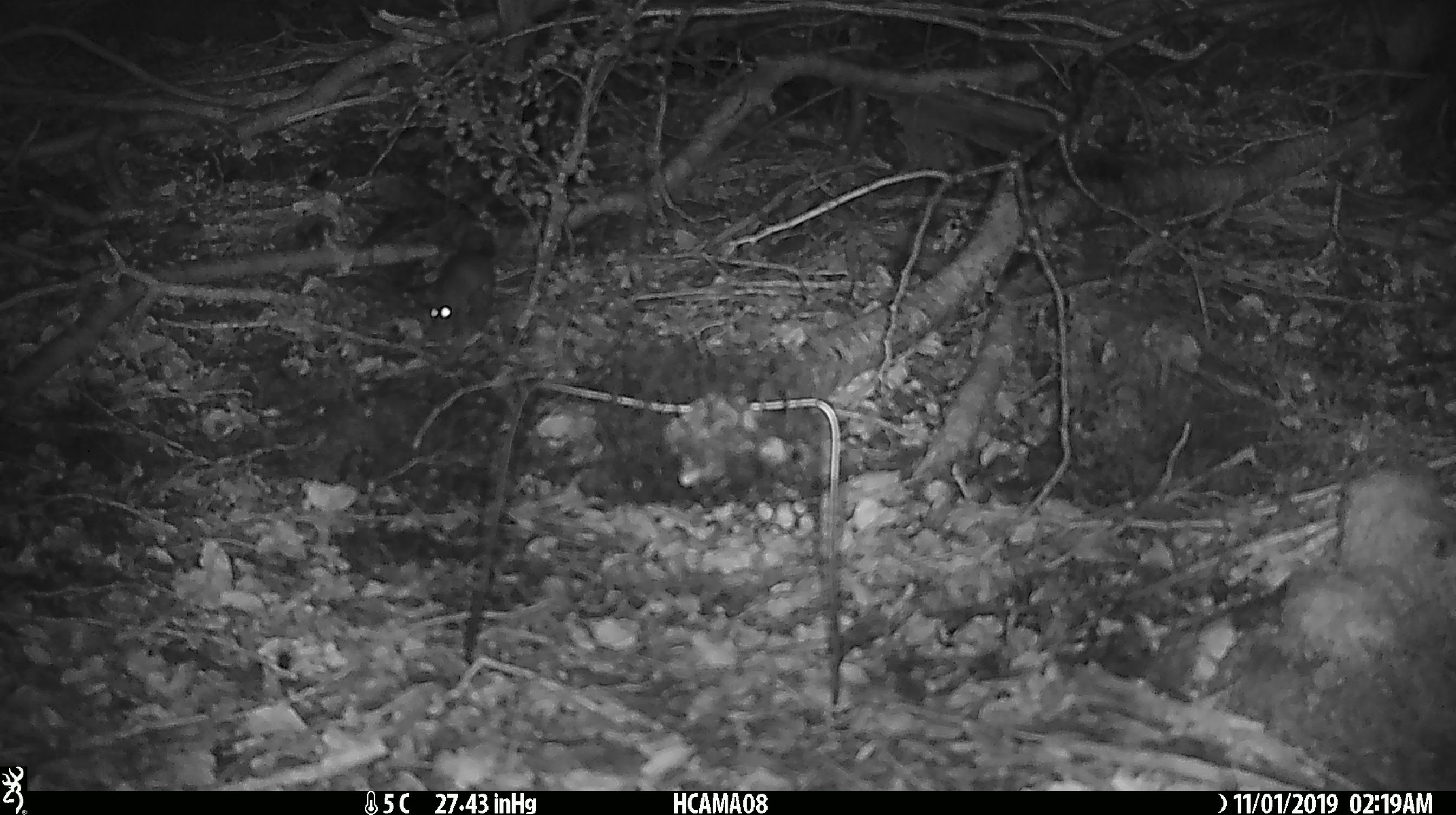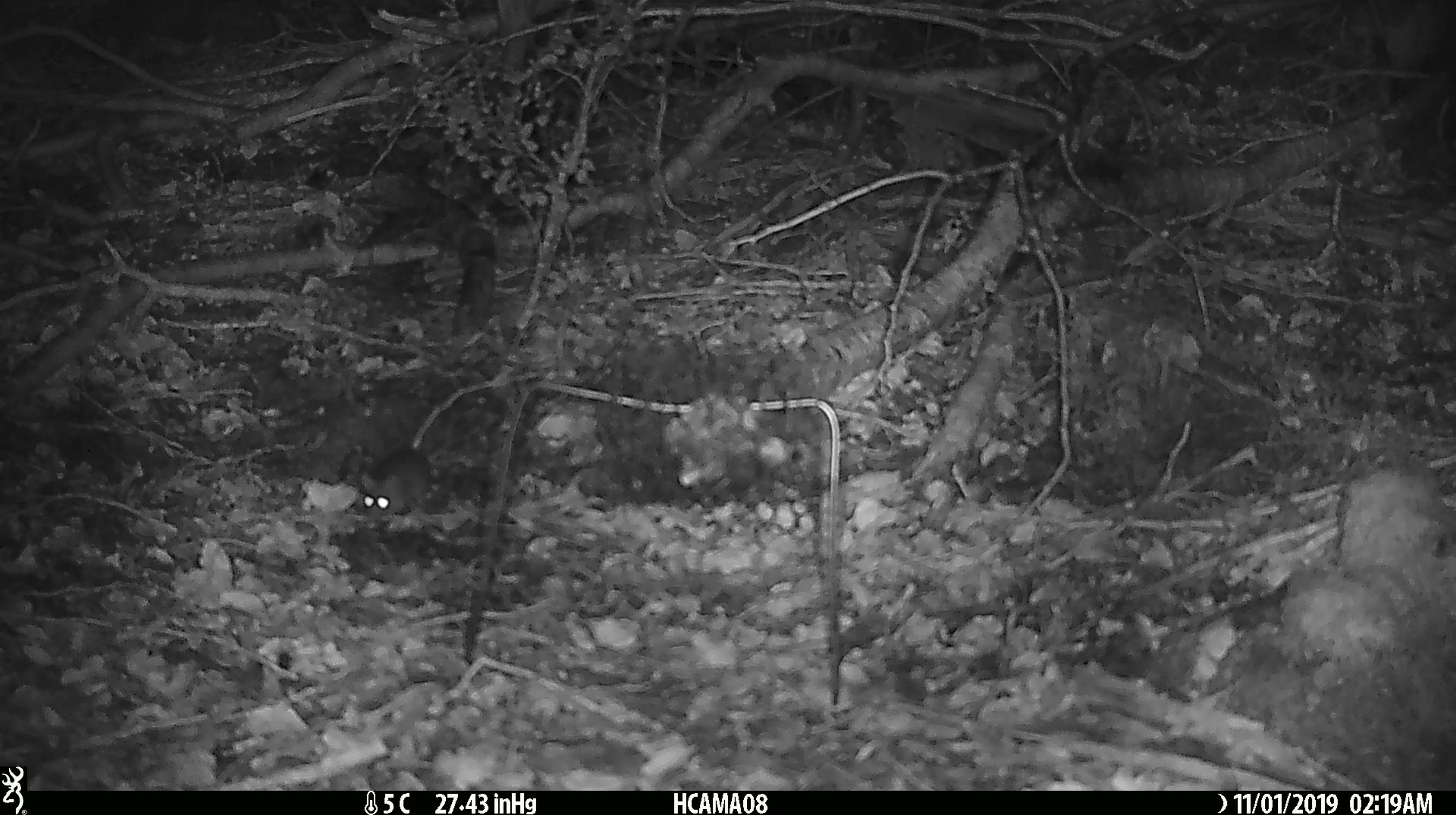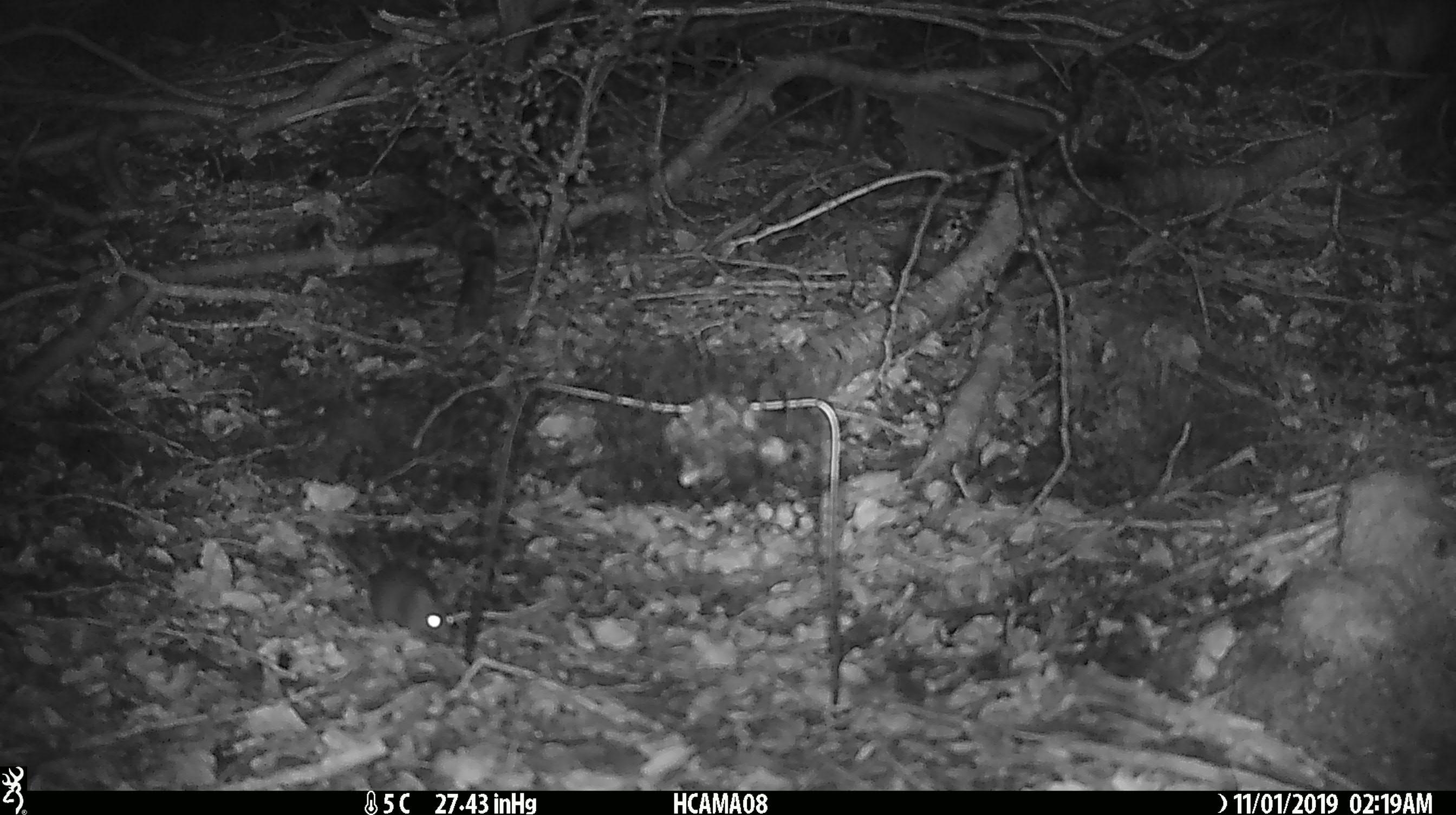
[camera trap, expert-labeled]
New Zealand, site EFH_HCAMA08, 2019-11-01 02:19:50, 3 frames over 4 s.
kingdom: Animalia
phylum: Chordata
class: Mammalia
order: Rodentia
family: Muridae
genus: Mus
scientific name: Mus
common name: mouse